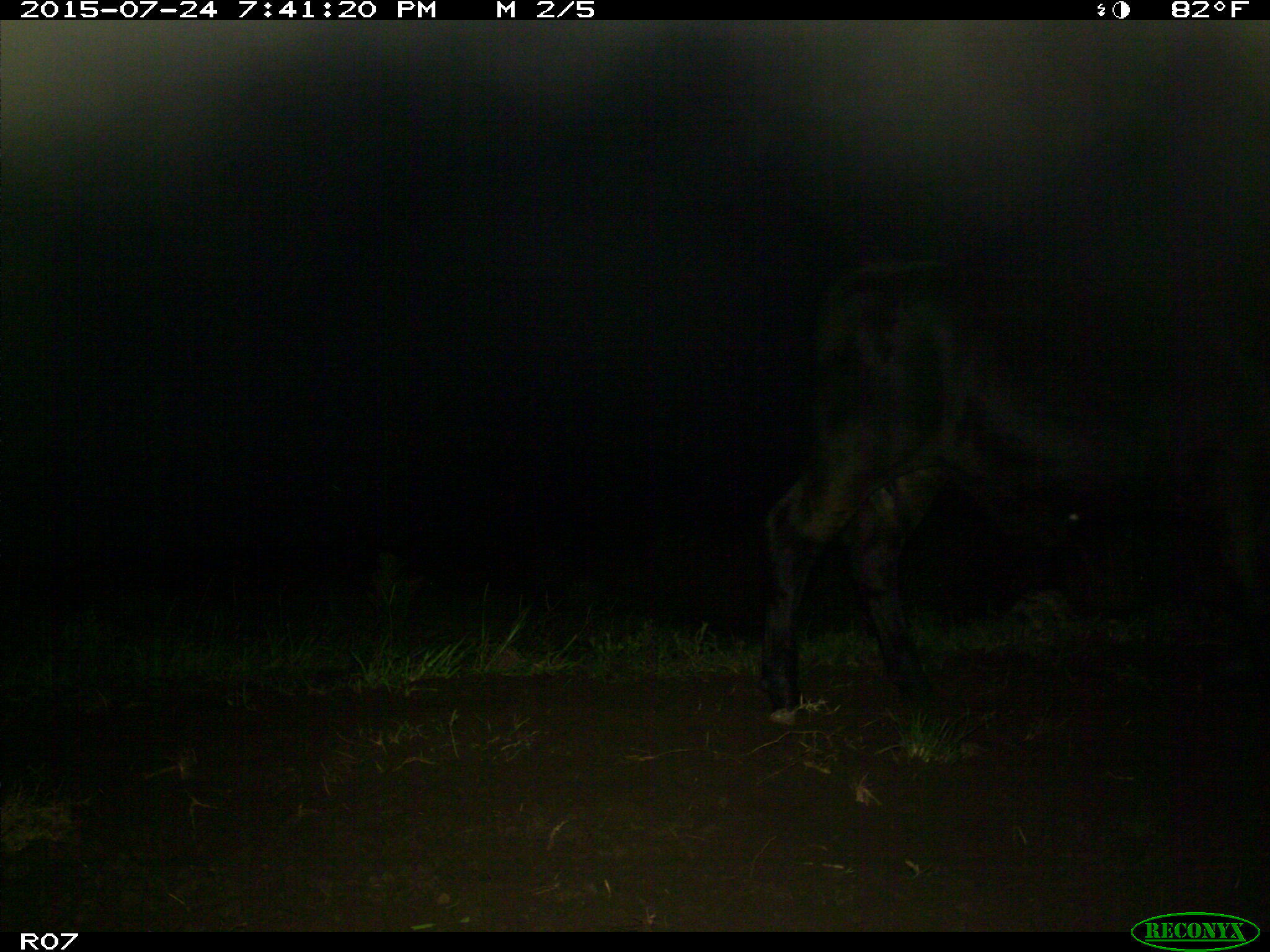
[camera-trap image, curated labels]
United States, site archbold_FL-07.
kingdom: Animalia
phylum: Chordata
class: Mammalia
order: Artiodactyla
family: Bovidae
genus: Bos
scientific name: Bos taurus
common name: domestic cow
Bos taurus (domestic cow).